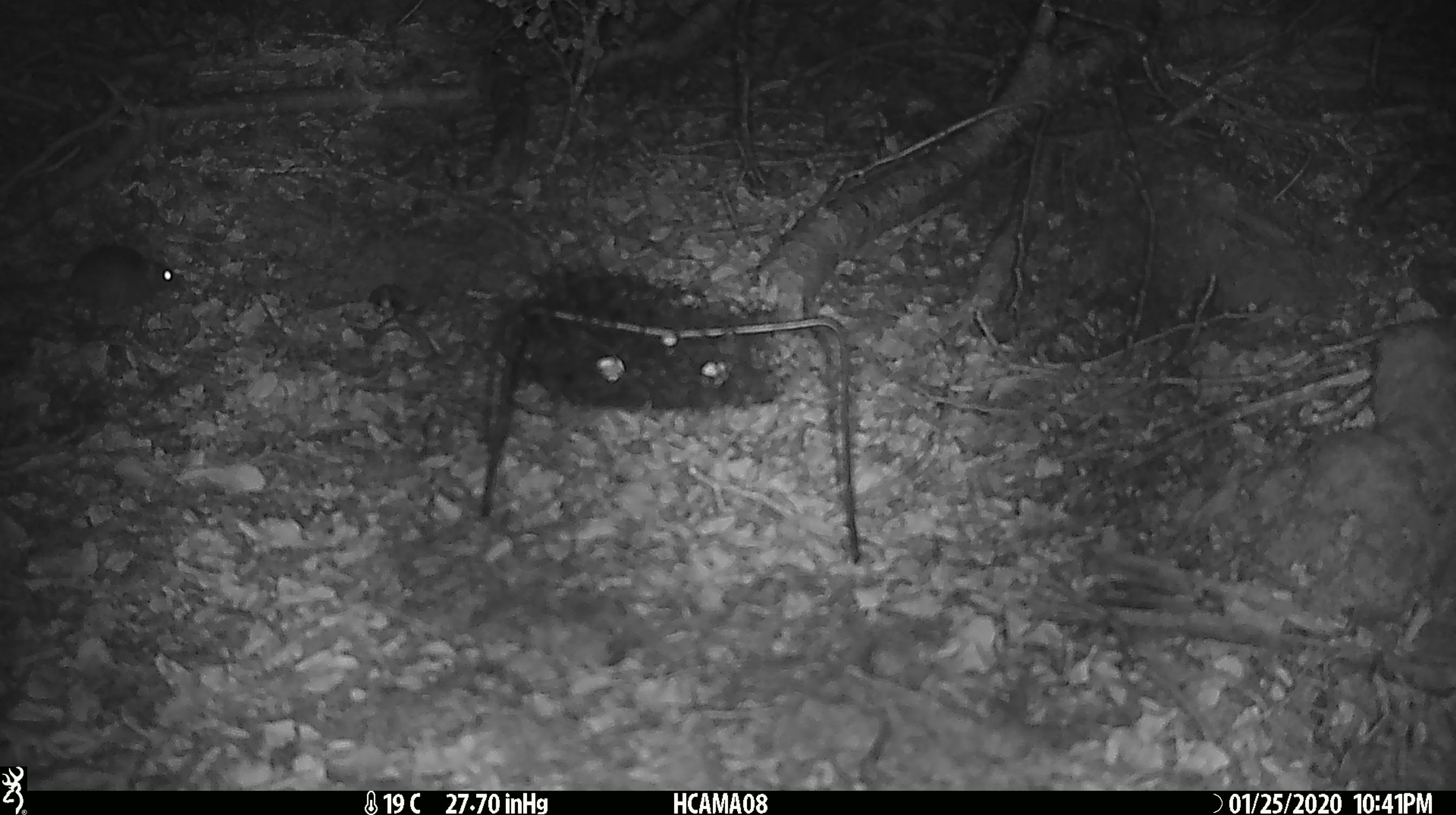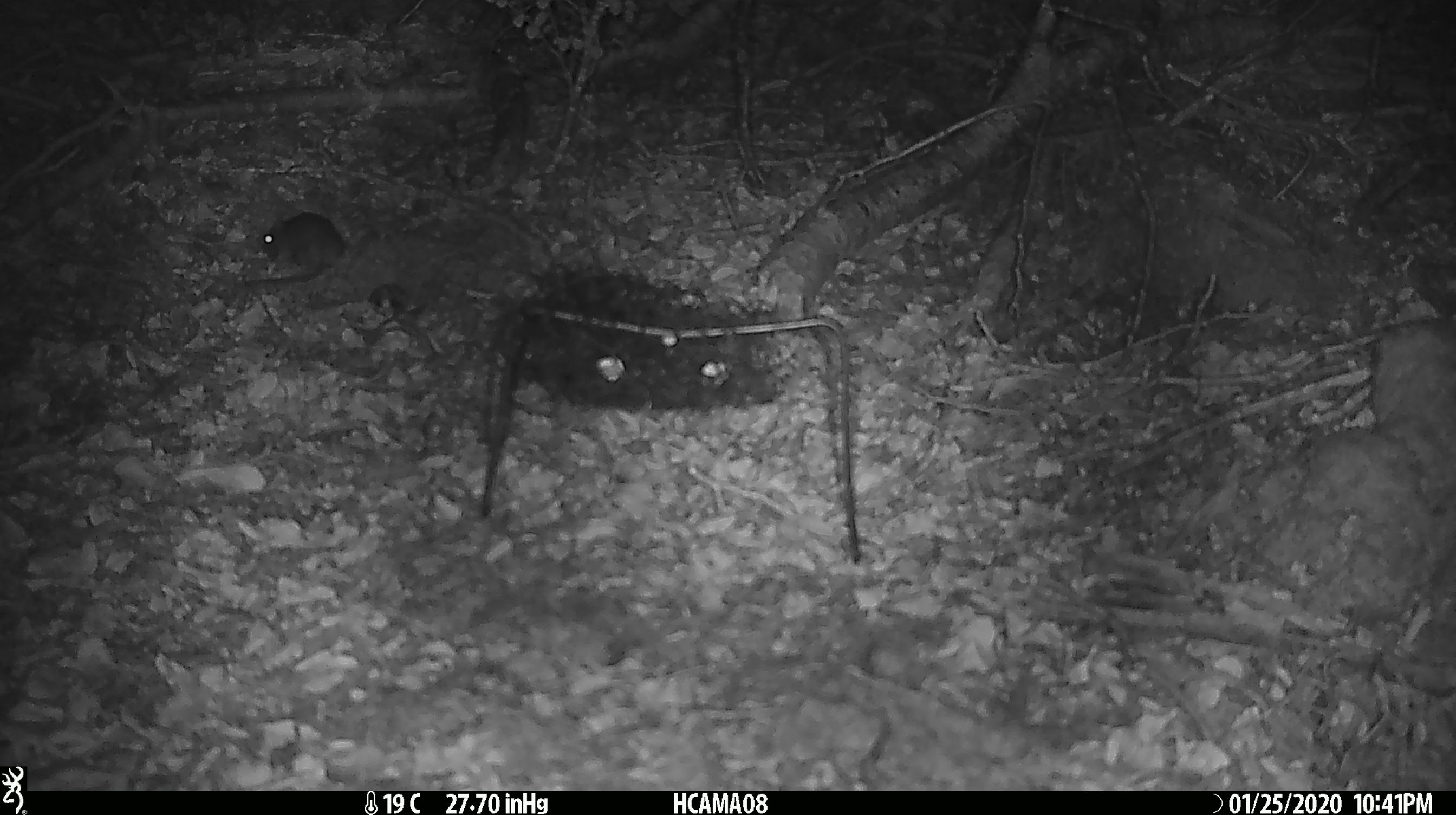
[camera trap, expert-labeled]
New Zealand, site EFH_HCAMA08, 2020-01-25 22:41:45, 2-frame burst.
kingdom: Animalia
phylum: Chordata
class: Mammalia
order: Rodentia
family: Muridae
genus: Mus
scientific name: Mus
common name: mouse